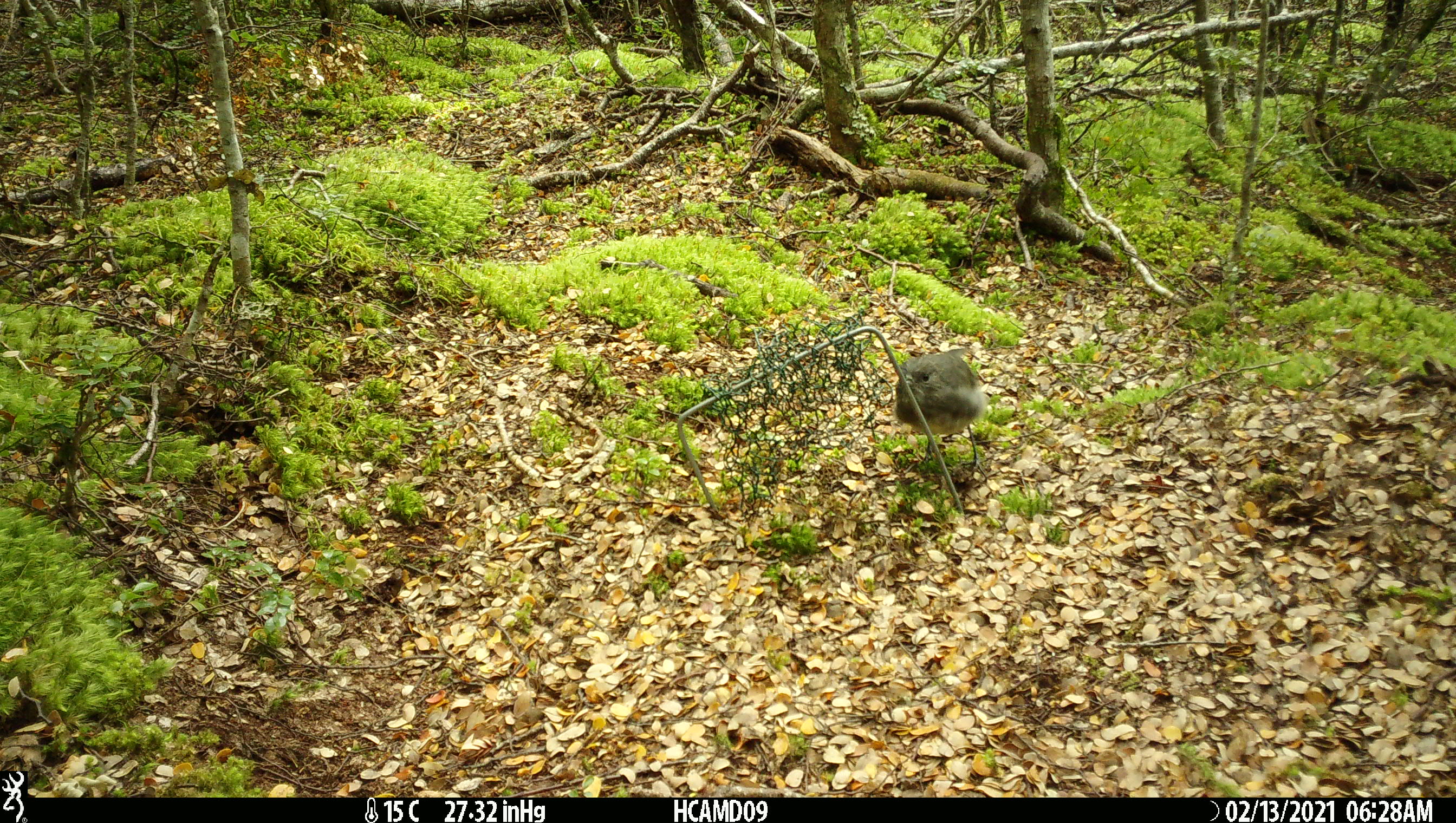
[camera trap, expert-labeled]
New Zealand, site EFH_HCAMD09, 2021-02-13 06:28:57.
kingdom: Animalia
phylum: Chordata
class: Aves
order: Passeriformes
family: Petroicidae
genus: Petroica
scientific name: Petroica australis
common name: new zealand robin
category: robin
Robin (new zealand robin) (Petroica australis).